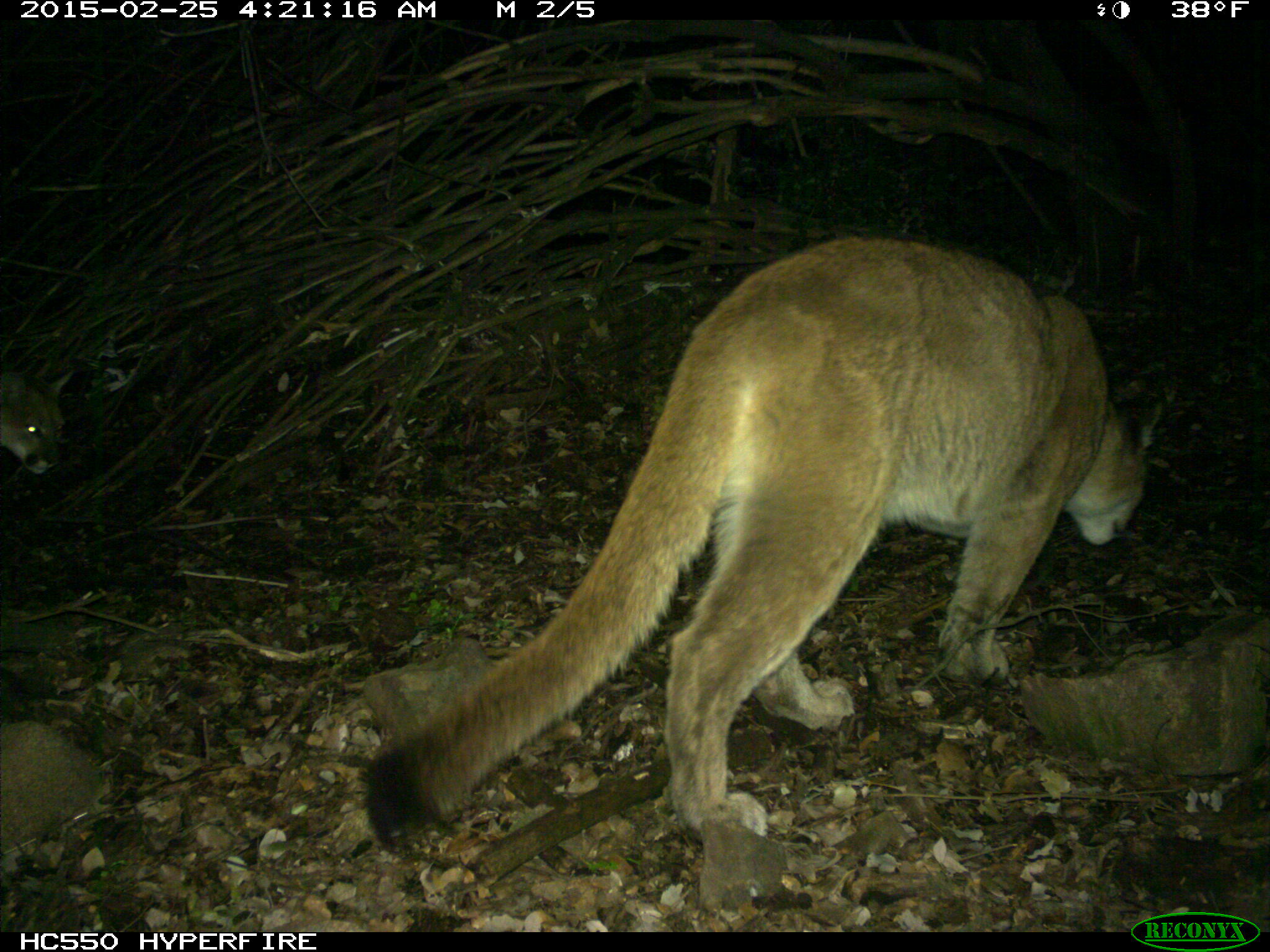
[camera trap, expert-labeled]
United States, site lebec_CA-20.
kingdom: Animalia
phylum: Chordata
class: Mammalia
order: Carnivora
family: Felidae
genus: Puma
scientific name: Puma concolor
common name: mountain lion